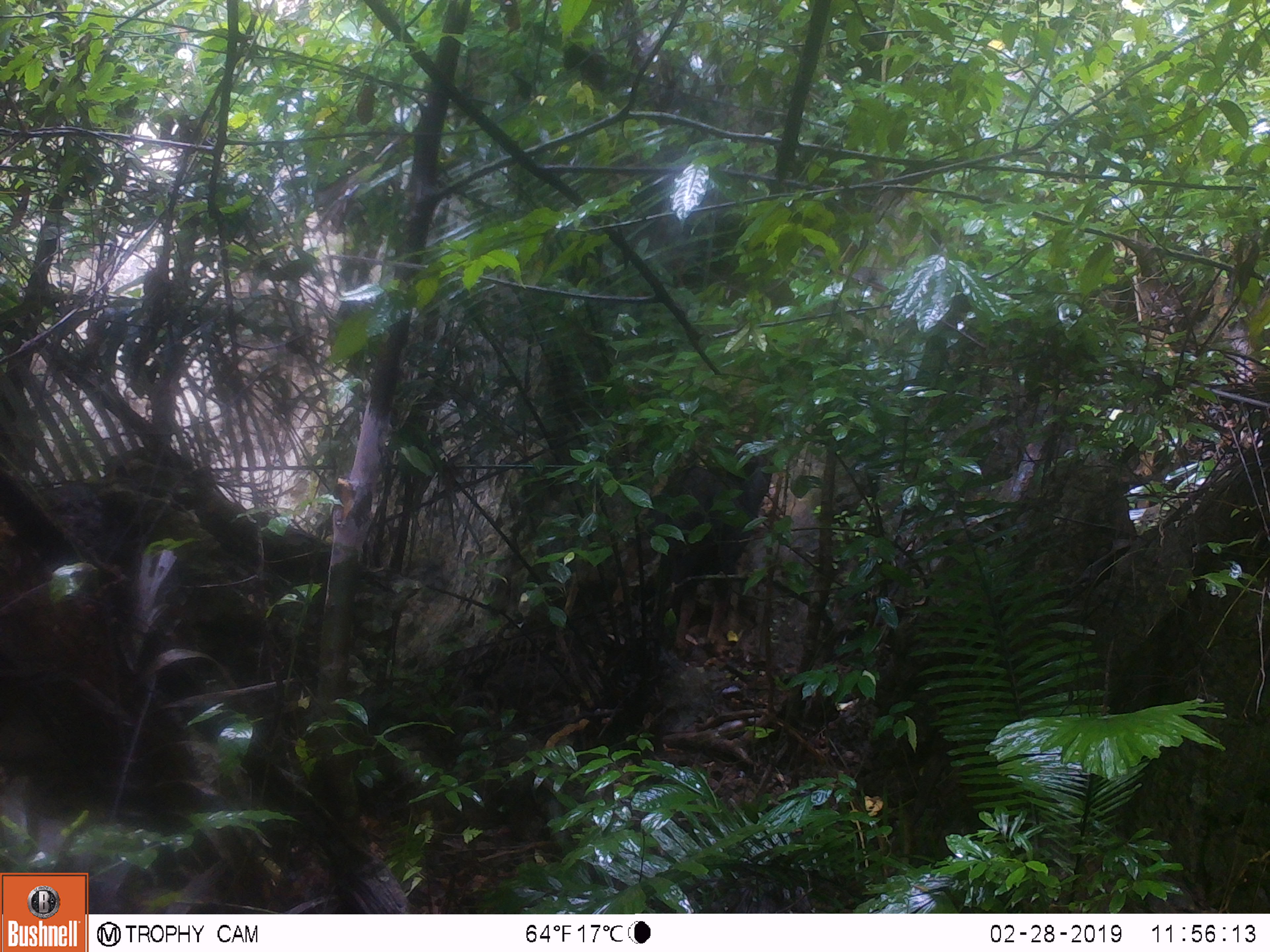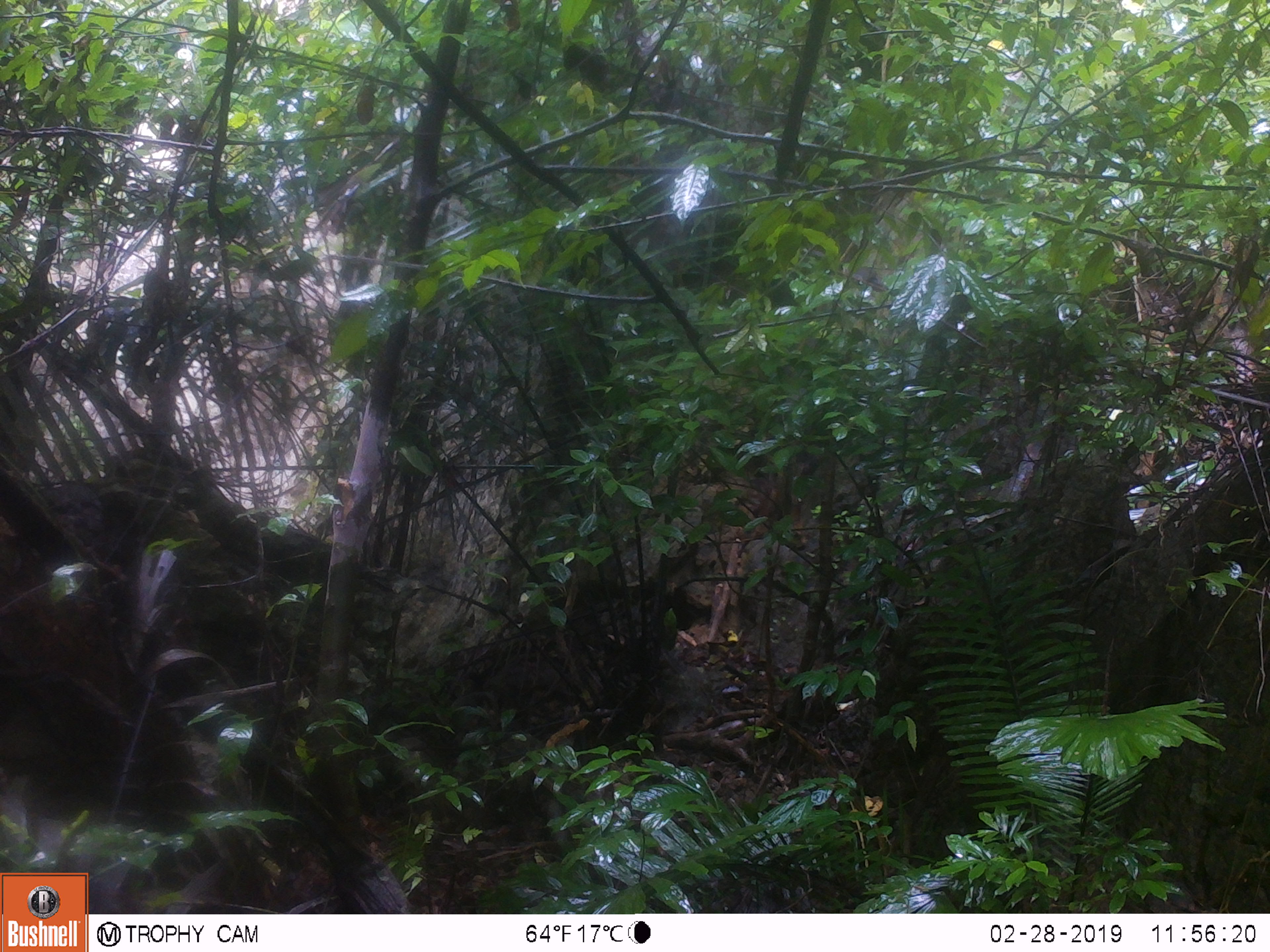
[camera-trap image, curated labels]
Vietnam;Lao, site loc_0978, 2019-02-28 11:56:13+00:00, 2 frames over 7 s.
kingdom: Animalia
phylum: Chordata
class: Mammalia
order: Artiodactyla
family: Bovidae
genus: Capricornis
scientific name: Capricornis sumatraensis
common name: chinese serow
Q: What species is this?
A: Chinese serow (Capricornis sumatraensis).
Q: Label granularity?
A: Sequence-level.